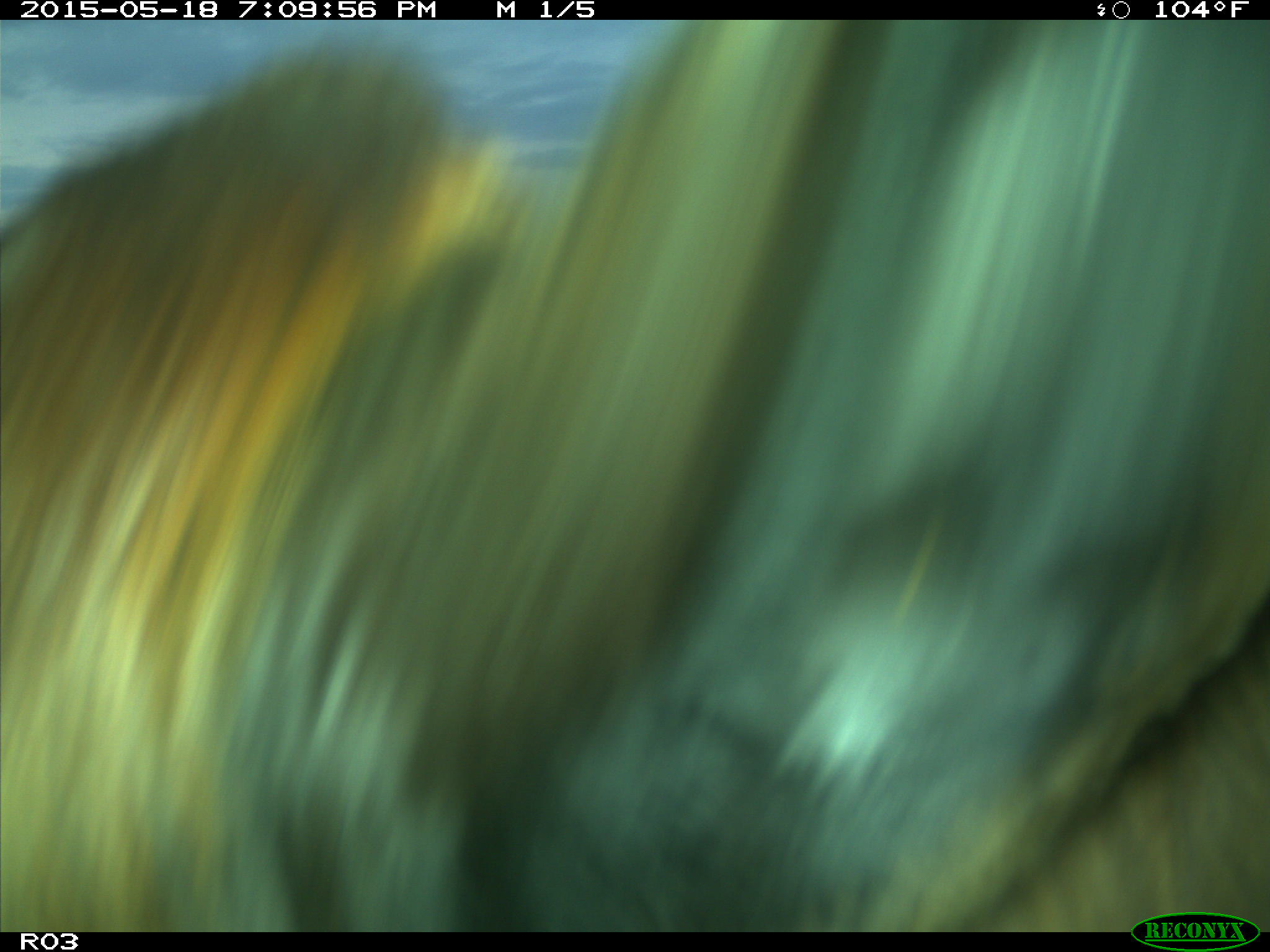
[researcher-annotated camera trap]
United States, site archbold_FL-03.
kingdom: Animalia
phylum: Chordata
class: Mammalia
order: Artiodactyla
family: Bovidae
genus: Bos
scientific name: Bos taurus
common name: domestic cow